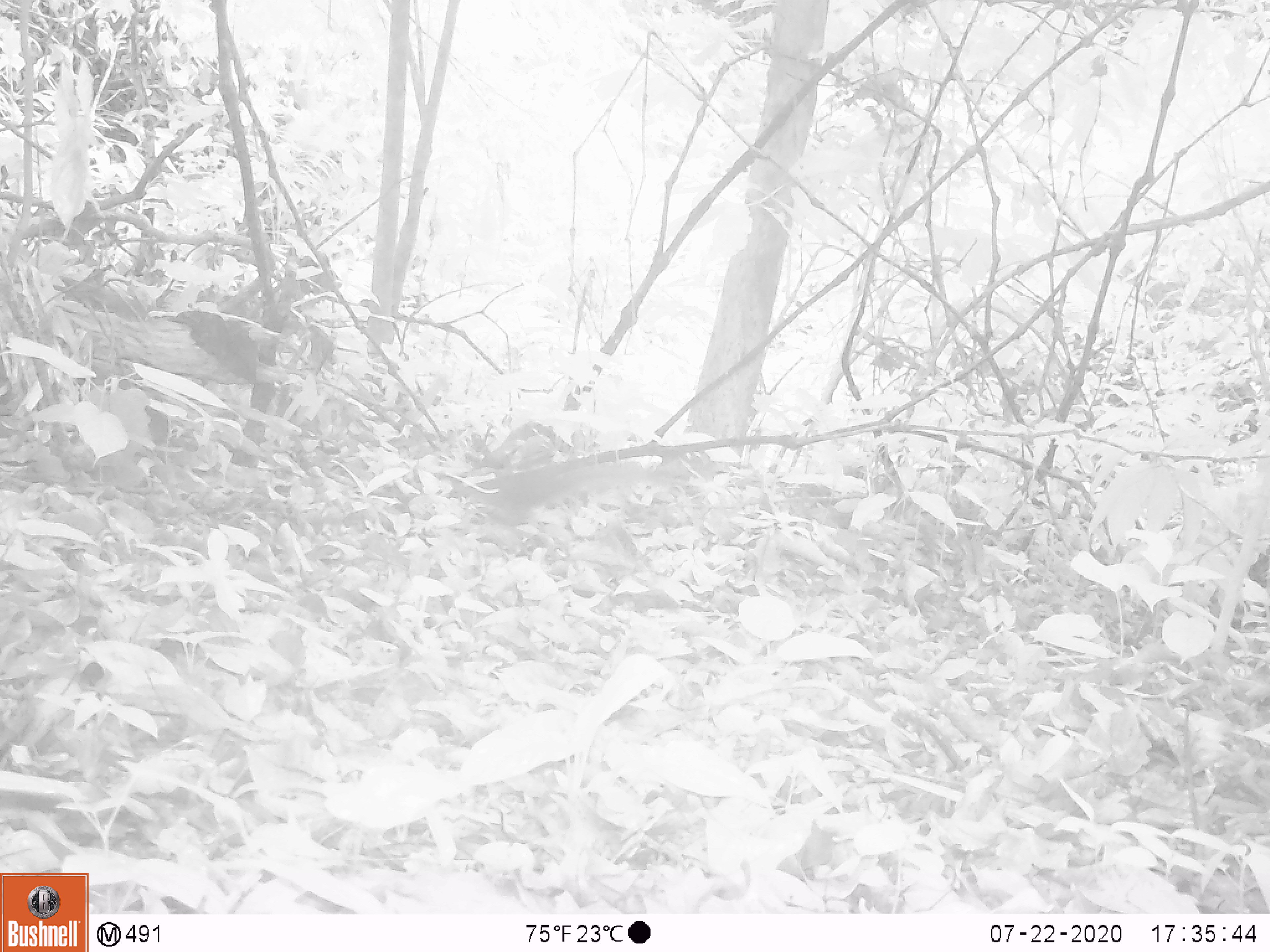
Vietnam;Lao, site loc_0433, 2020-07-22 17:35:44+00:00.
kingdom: Animalia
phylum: Chordata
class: Mammalia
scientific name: Mammalia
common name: mammal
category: unidentified small mammal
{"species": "unidentified small mammal (mammal) (Mammalia)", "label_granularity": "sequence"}